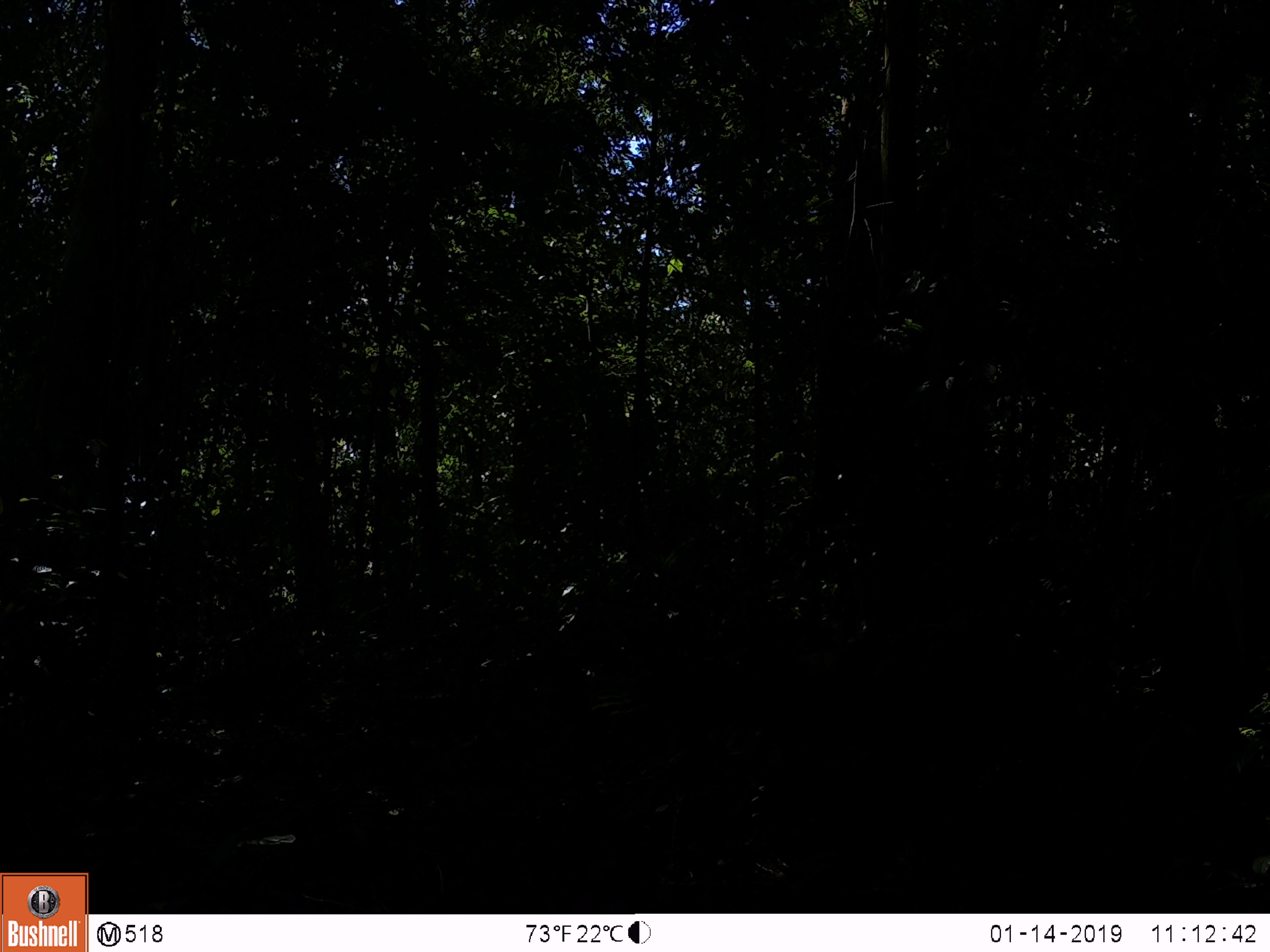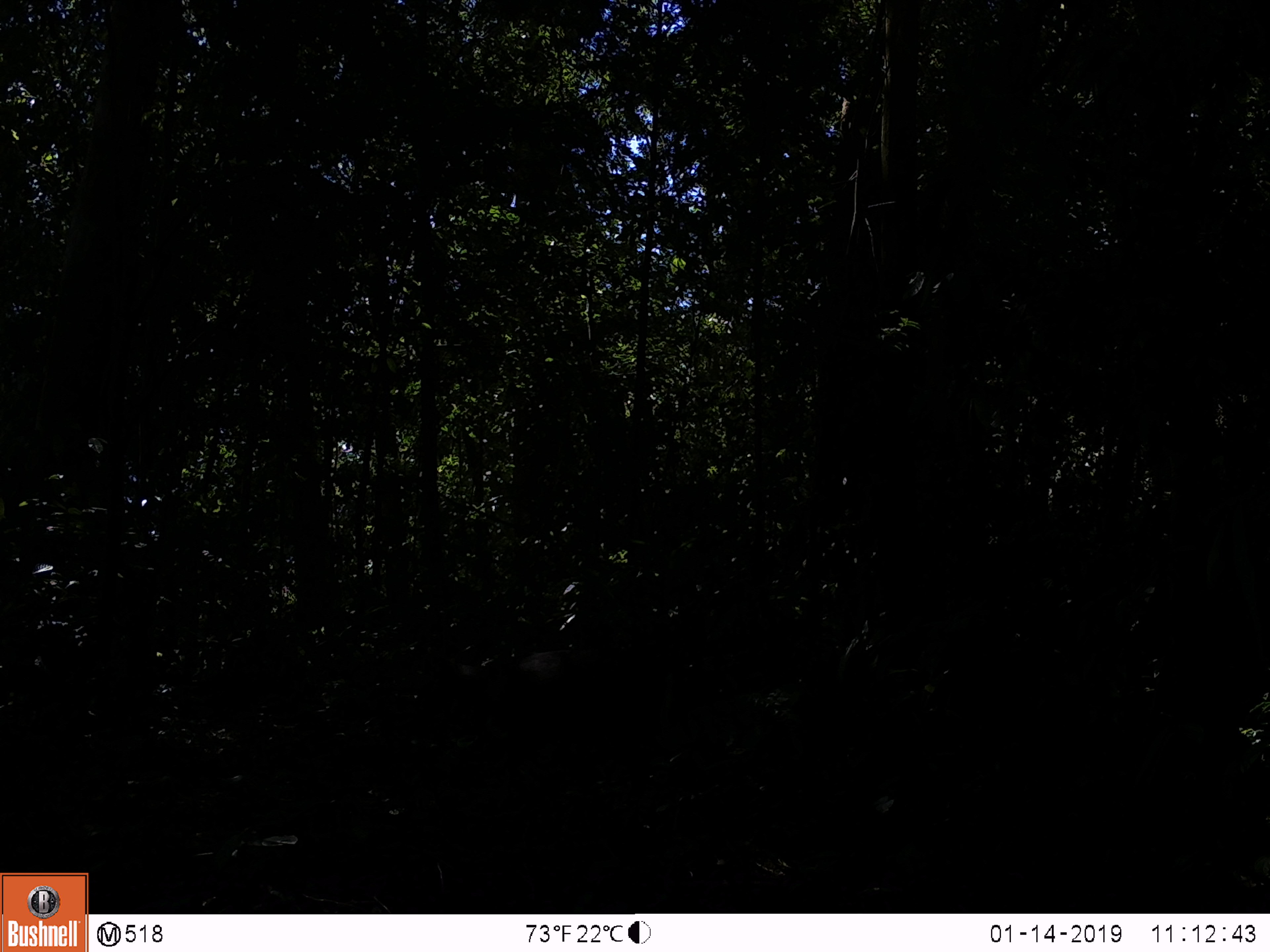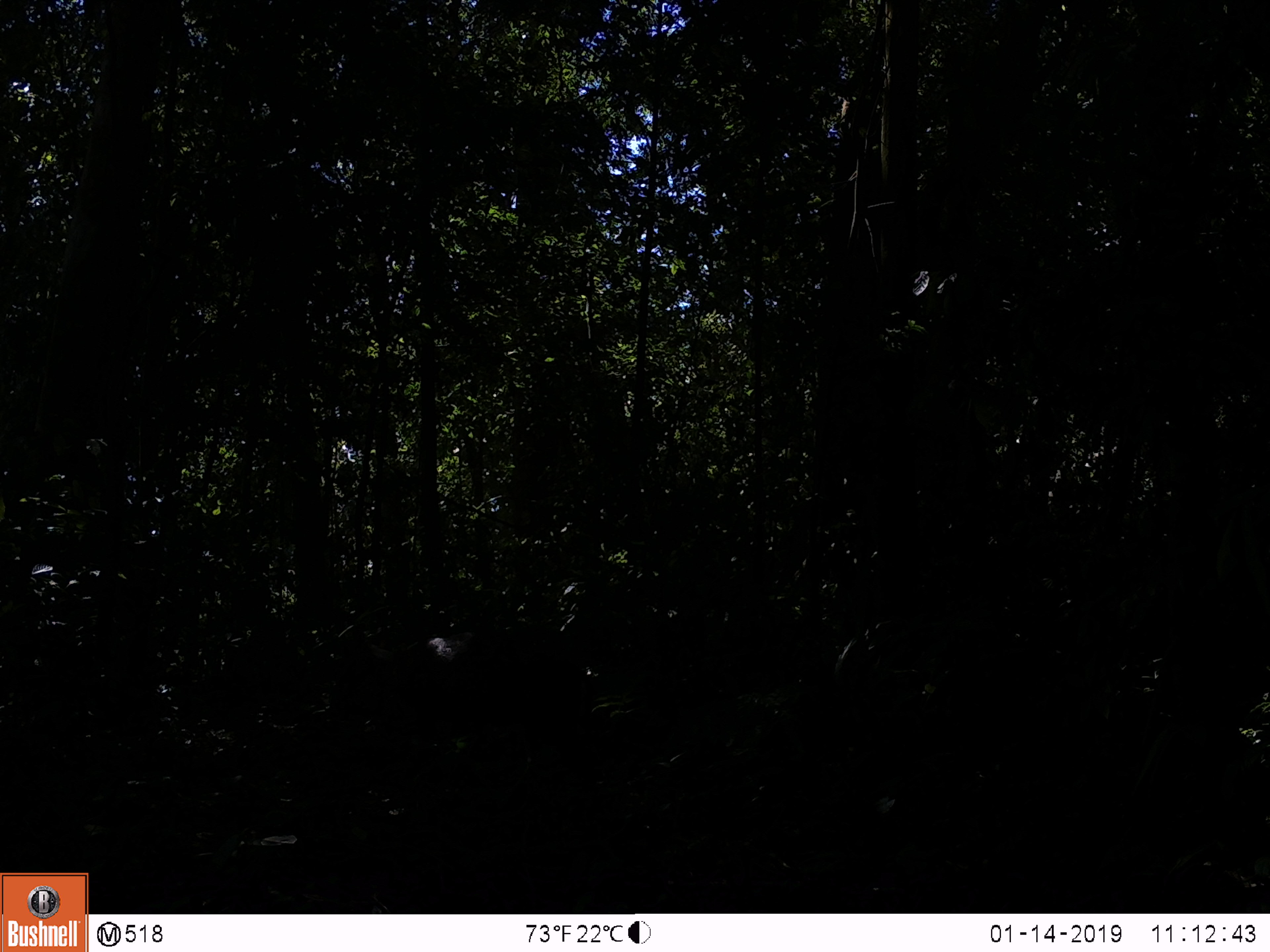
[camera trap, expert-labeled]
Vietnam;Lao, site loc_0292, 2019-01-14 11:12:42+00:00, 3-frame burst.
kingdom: Animalia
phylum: Chordata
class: Mammalia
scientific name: Mammalia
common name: mammal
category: unidentified mammal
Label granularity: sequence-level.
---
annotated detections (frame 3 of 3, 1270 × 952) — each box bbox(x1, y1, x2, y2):
unidentified mammal: bbox(323, 622, 525, 745)